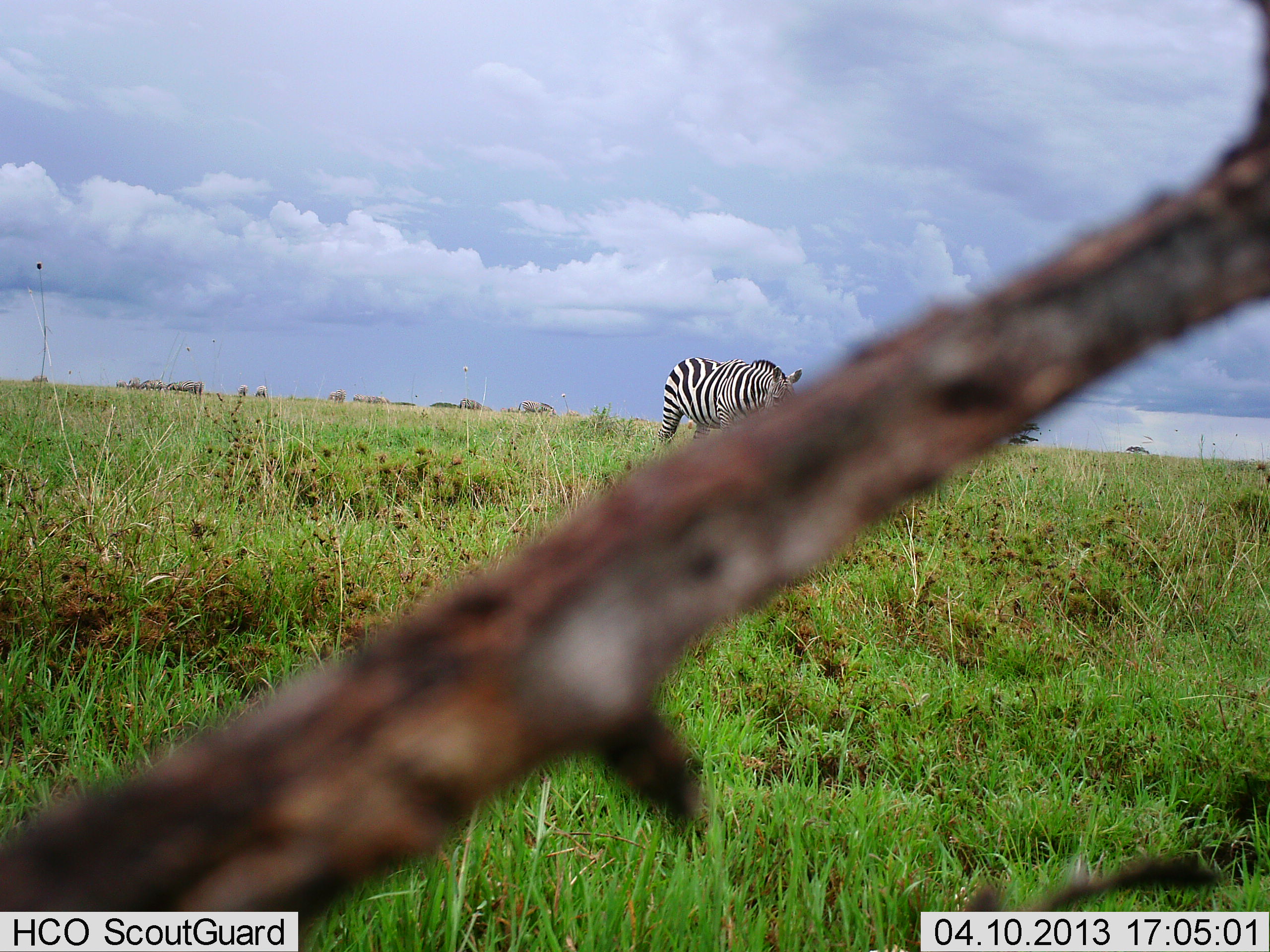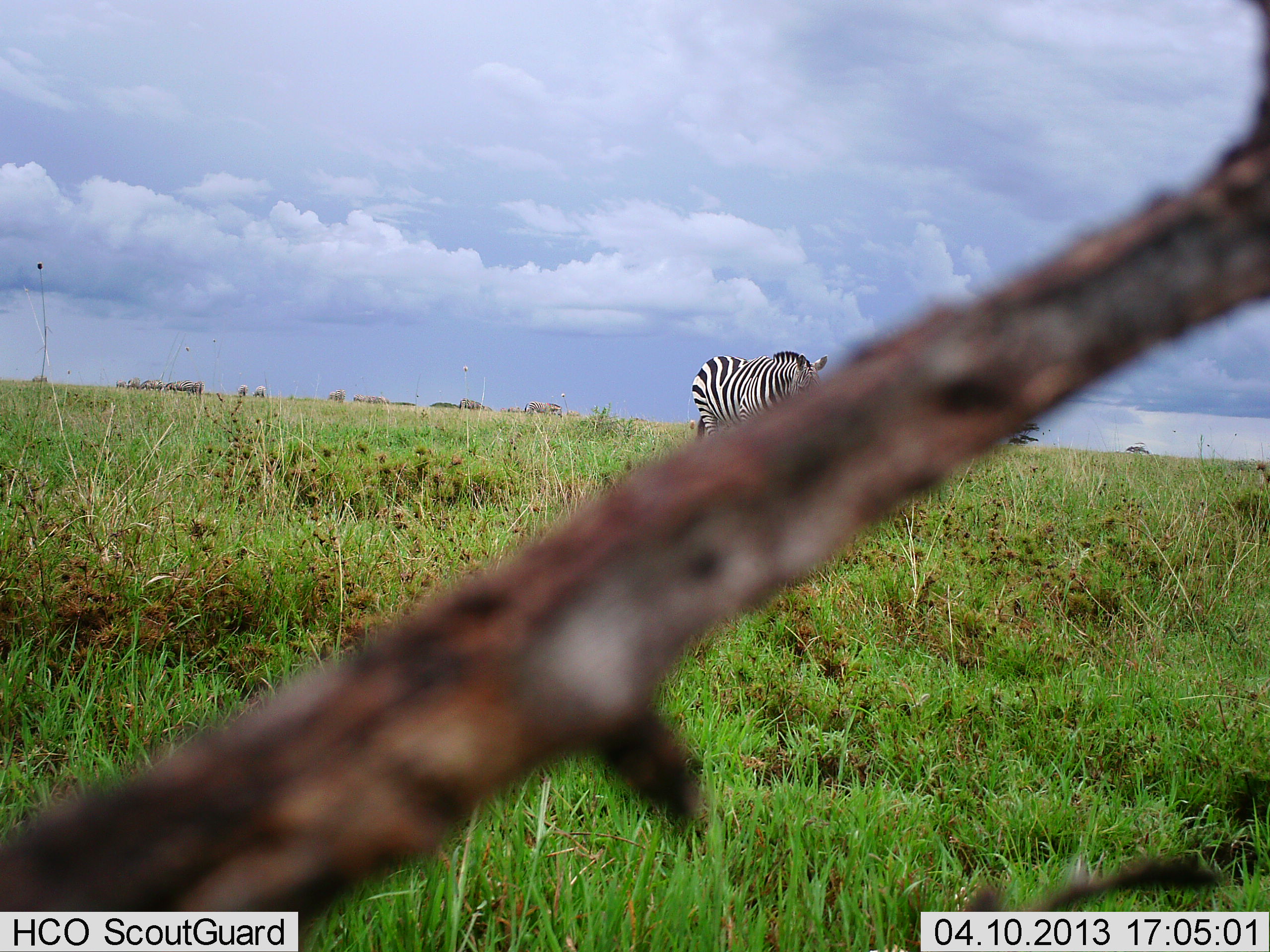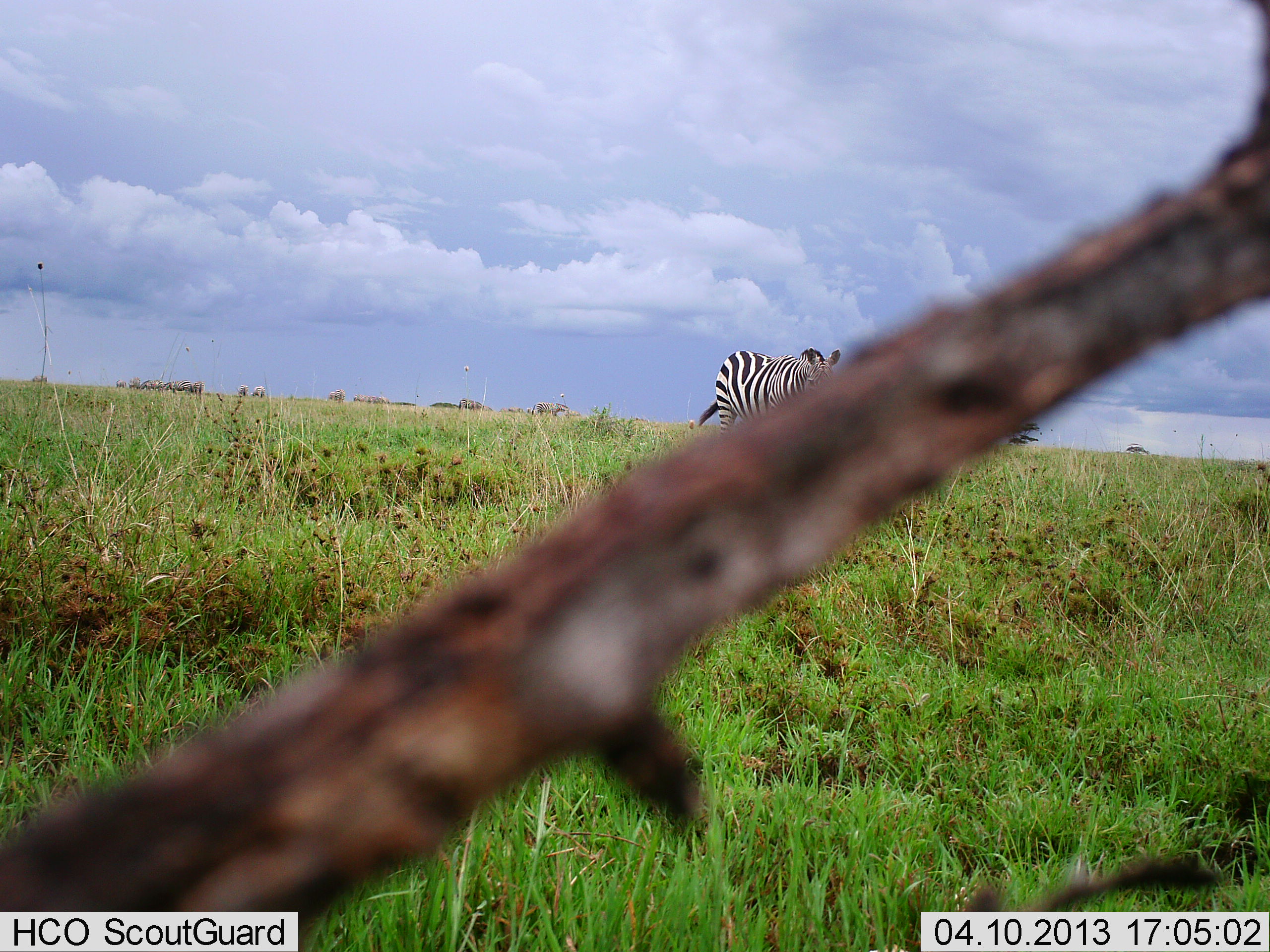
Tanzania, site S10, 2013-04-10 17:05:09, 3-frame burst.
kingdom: Animalia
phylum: Chordata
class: Mammalia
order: Perissodactyla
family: Equidae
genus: Equus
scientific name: Equus quagga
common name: plains zebra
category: zebra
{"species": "zebra (plains zebra) (Equus quagga)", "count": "1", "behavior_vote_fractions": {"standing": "14%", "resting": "0%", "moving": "86%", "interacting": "0%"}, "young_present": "0%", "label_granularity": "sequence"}